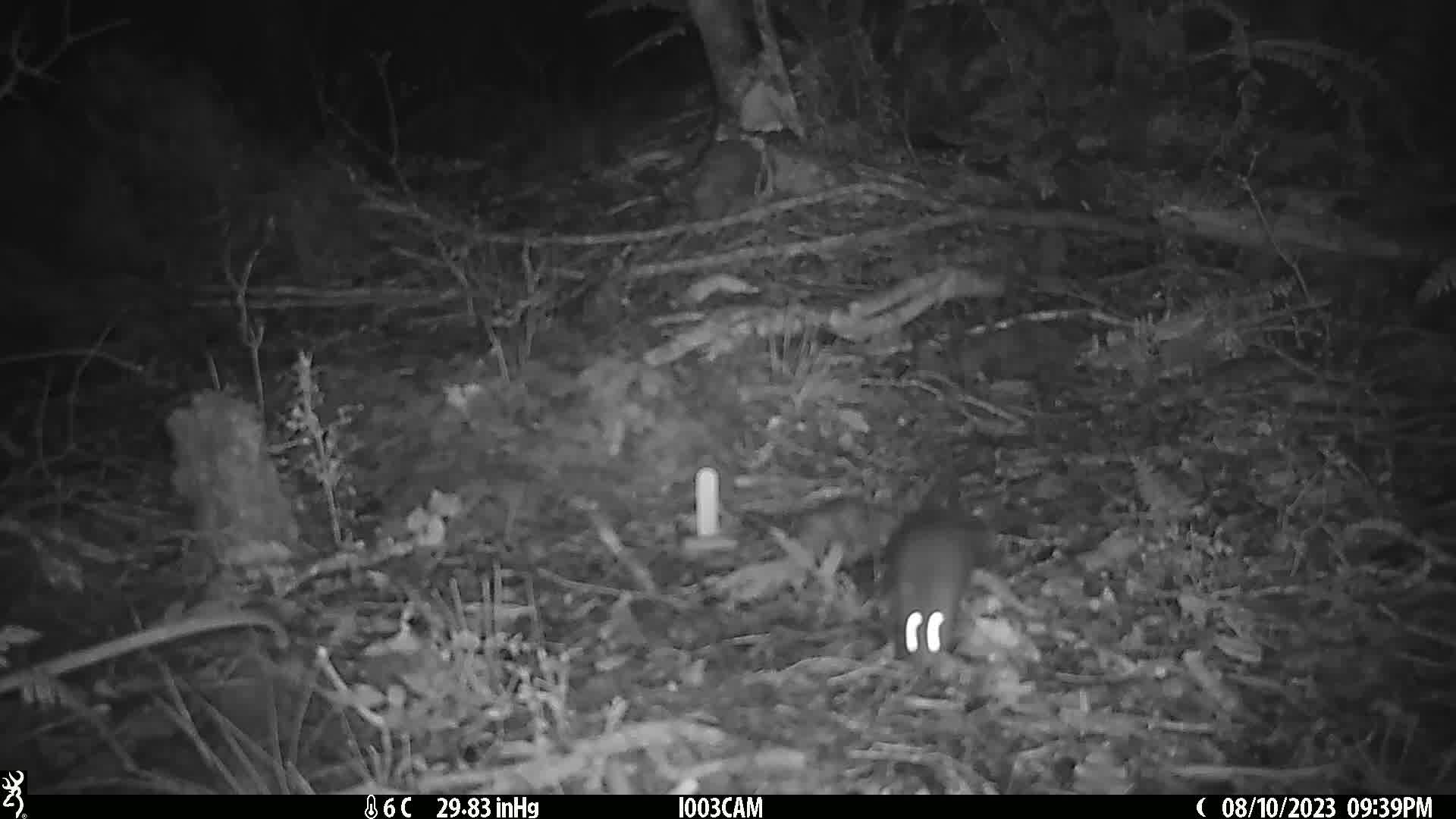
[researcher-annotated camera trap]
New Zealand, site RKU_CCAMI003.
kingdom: Animalia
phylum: Chordata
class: Mammalia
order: Rodentia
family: Muridae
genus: Rattus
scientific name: Rattus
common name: rat